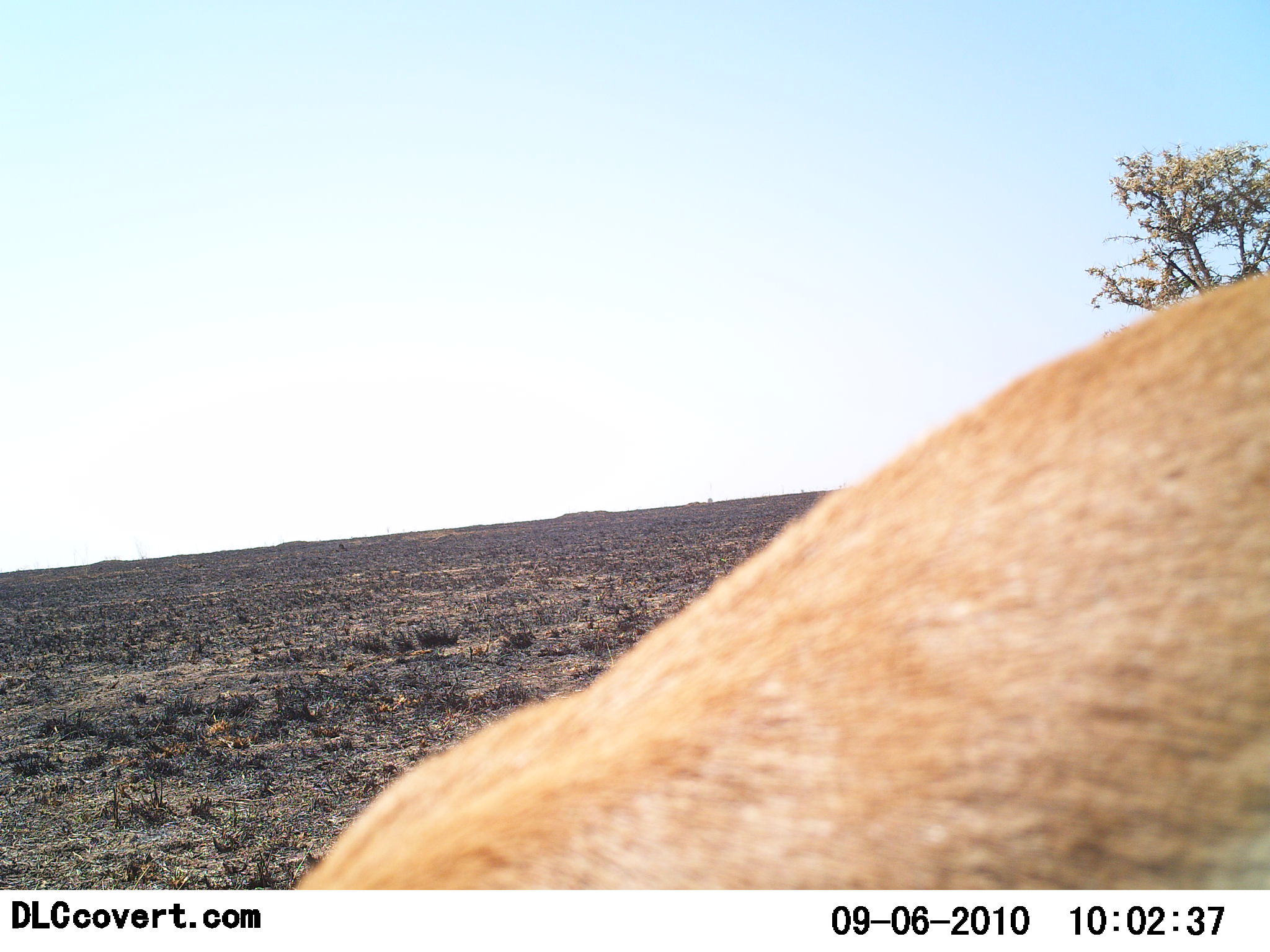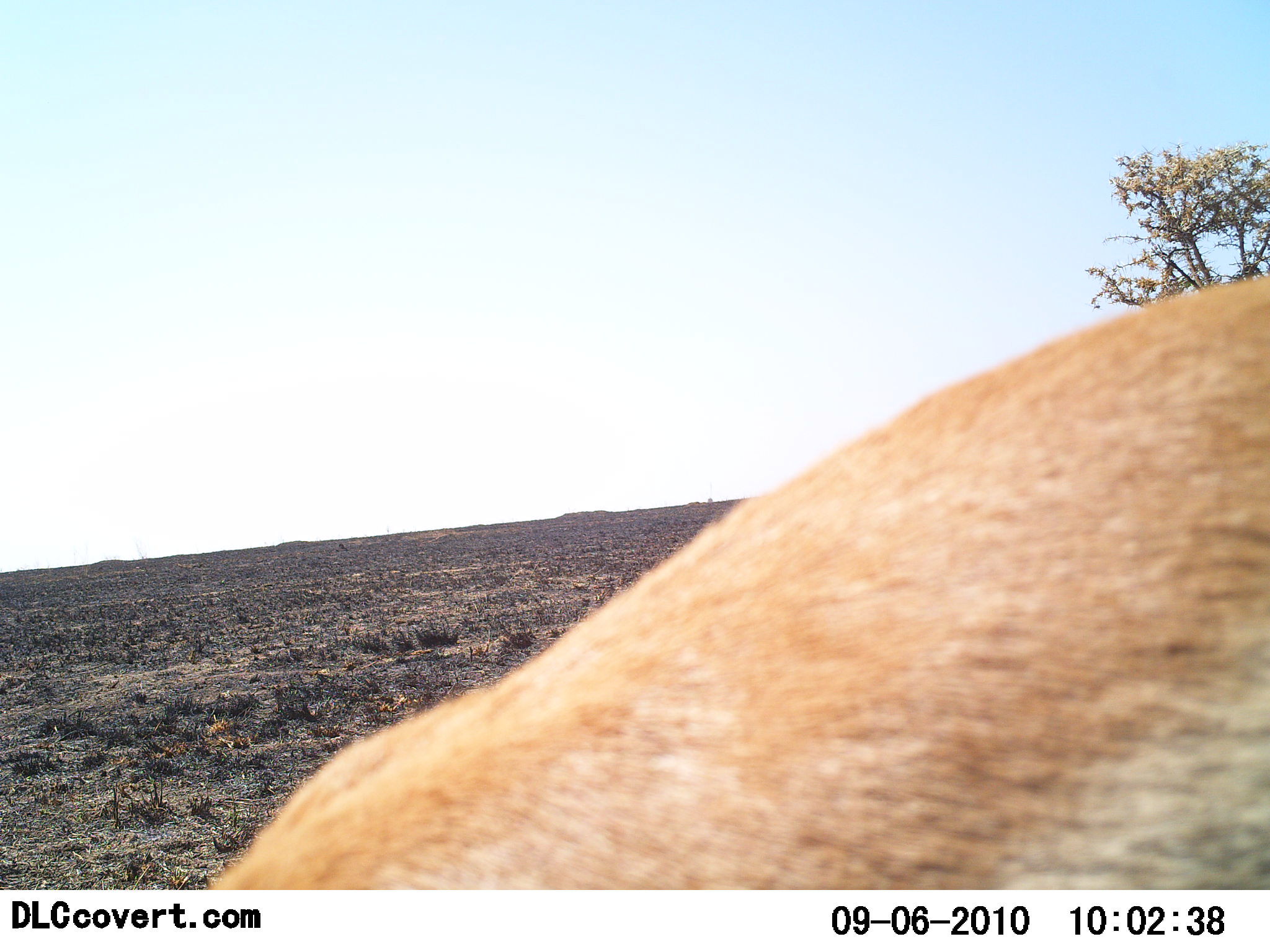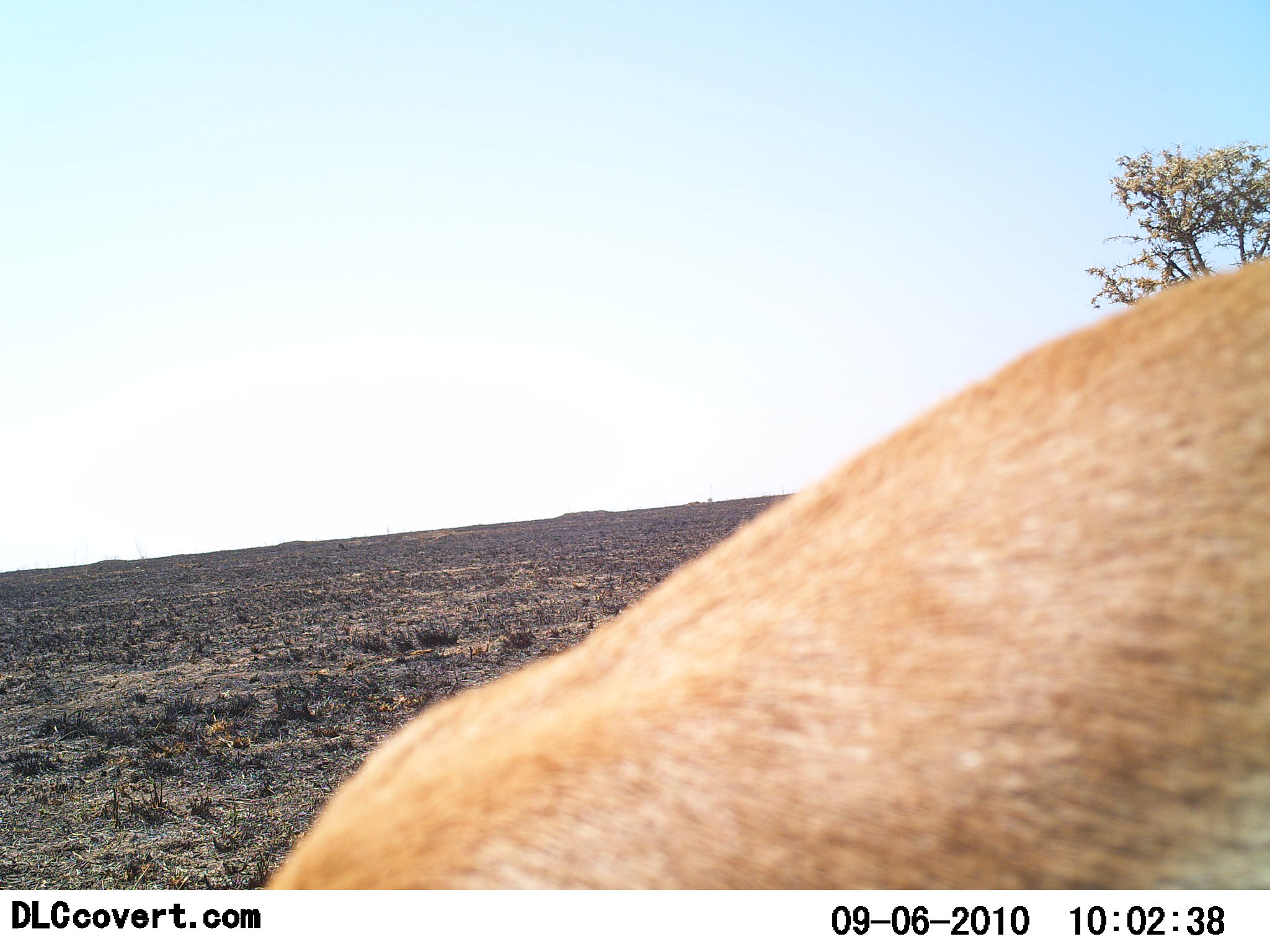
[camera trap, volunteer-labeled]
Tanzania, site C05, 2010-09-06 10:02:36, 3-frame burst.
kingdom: Animalia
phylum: Chordata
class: Mammalia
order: Artiodactyla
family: Bovidae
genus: Nanger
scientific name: Nanger granti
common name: grant's gazelle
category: gazellegrants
Gazellegrants (grant's gazelle) (Nanger granti), count 1. Behavior (volunteer vote fractions): standing 89%, resting 0%, moving 0%, interacting 0%. Young present (vote fraction): 0%. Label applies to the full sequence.